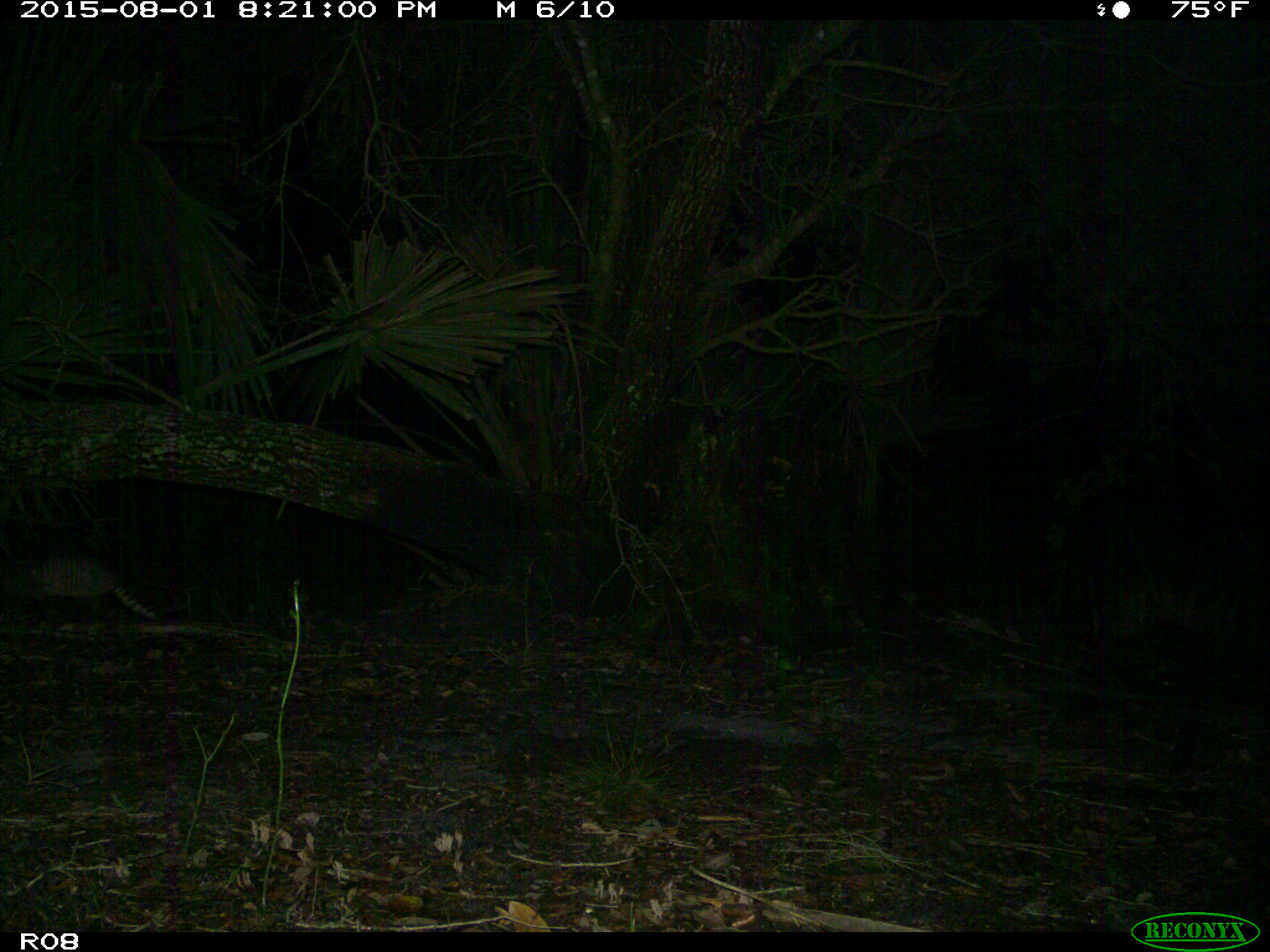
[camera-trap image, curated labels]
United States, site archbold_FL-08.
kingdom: Animalia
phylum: Chordata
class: Mammalia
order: Cingulata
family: Dasypodidae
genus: Dasypus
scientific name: Dasypus novemcinctus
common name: nine-banded armadillo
Dasypus novemcinctus (nine-banded armadillo).